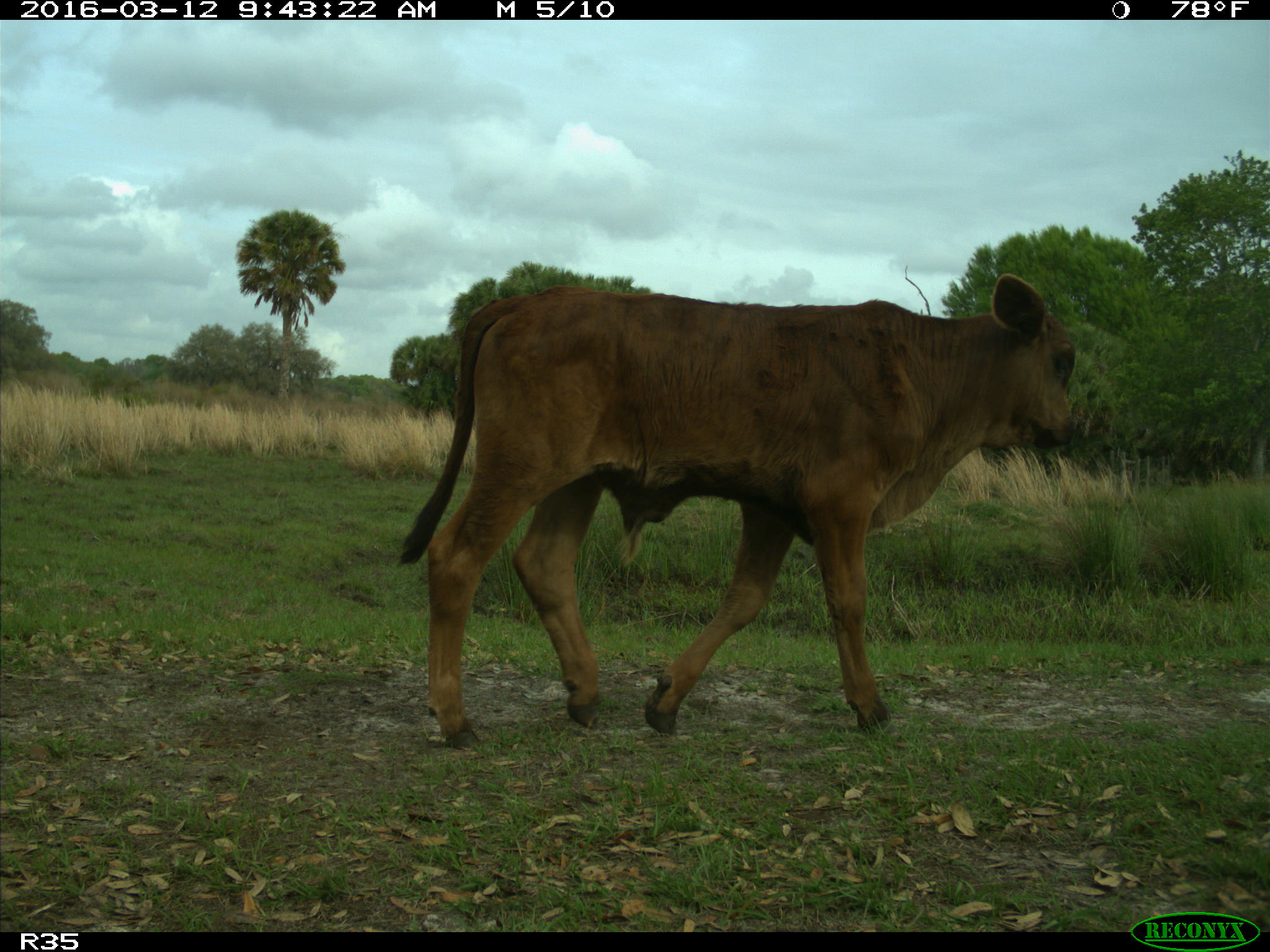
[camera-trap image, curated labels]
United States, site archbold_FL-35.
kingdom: Animalia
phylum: Chordata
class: Mammalia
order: Artiodactyla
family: Bovidae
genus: Bos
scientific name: Bos taurus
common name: domestic cow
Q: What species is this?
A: Bos taurus (domestic cow).